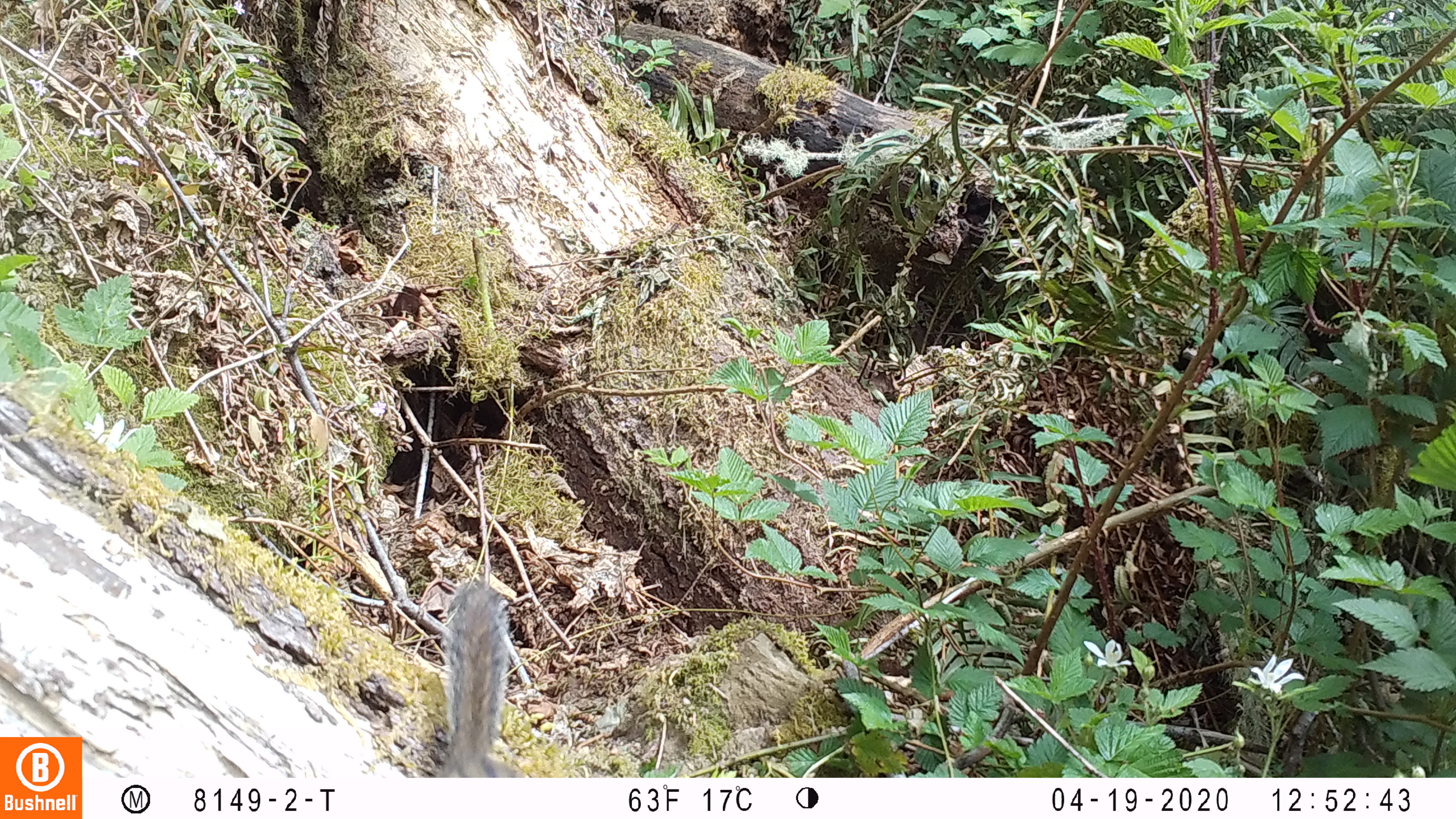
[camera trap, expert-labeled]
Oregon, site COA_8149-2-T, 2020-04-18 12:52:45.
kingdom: Animalia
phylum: Chordata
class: Mammalia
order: Rodentia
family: Sciuridae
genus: Neotamias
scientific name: Neotamias townsendii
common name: townsend's chipmunk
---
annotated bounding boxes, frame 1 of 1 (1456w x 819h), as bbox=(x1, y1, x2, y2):
townsend's chipmunk: bbox=(417, 567, 524, 772)